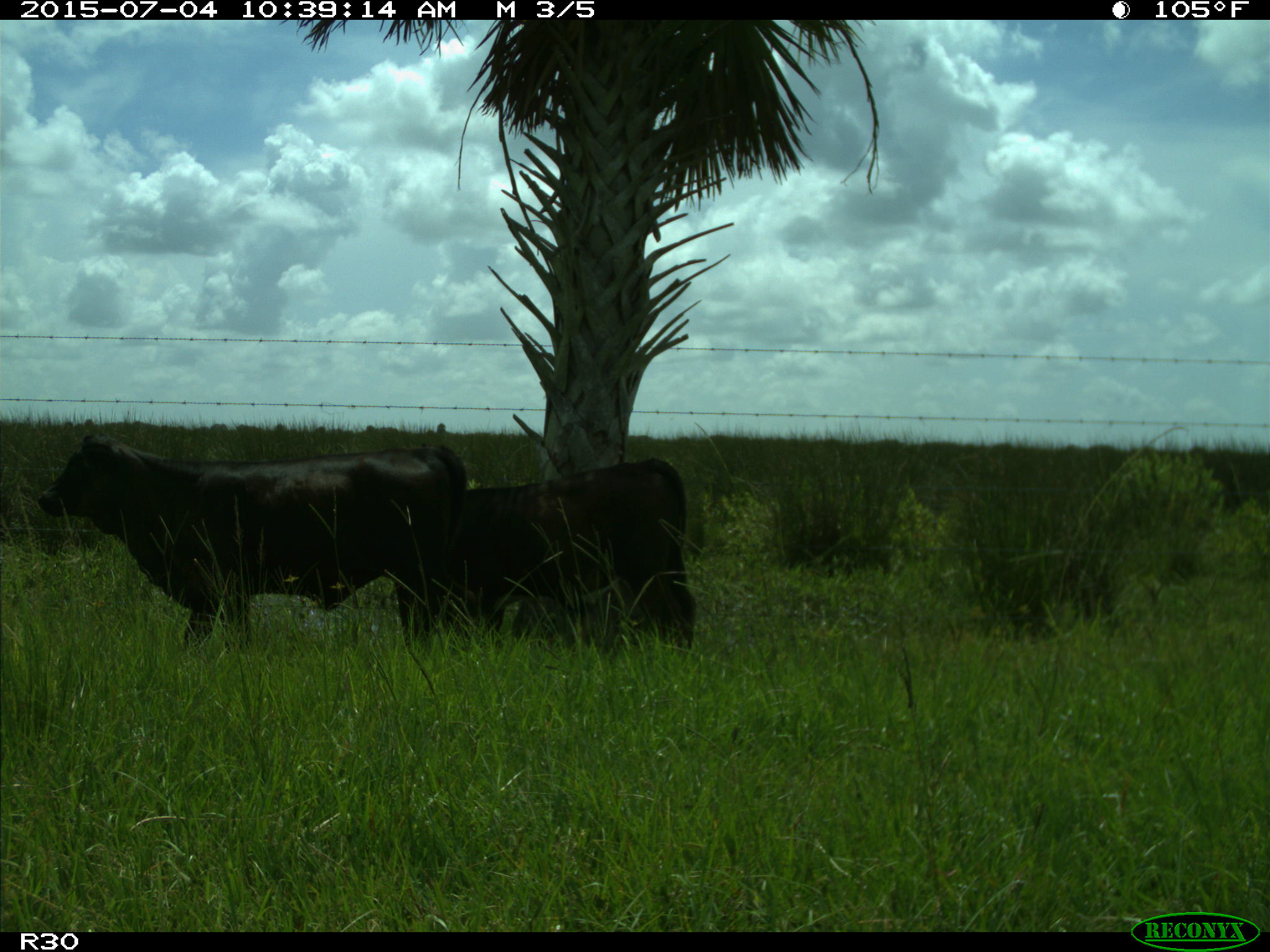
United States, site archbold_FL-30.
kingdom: Animalia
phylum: Chordata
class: Mammalia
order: Artiodactyla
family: Bovidae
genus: Bos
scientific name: Bos taurus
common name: domestic cow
Bos taurus (domestic cow).